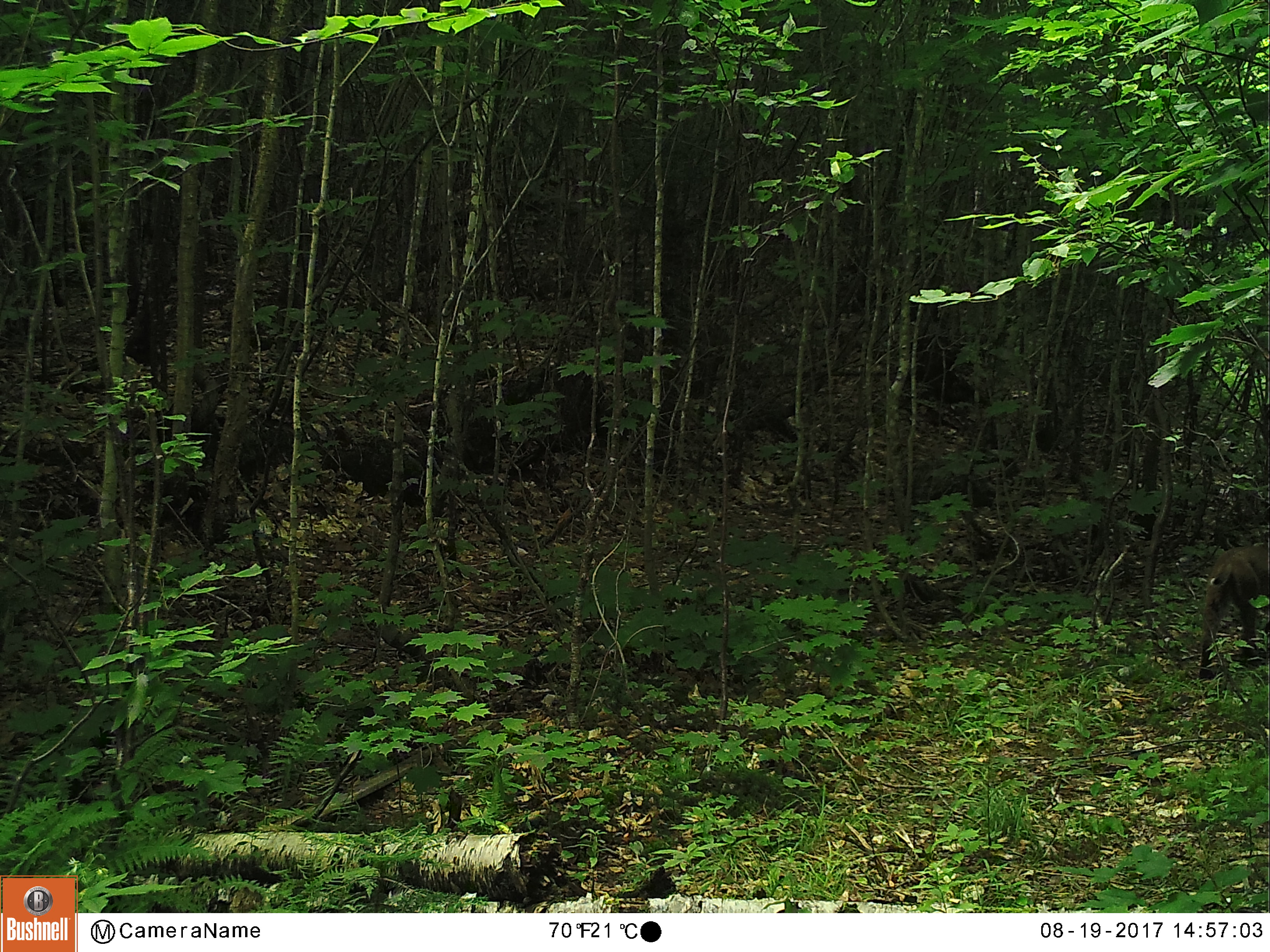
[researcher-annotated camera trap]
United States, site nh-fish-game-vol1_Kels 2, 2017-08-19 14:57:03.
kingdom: Animalia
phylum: Chordata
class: Mammalia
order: Carnivora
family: Felidae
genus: Lynx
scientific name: Lynx rufus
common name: bobcat